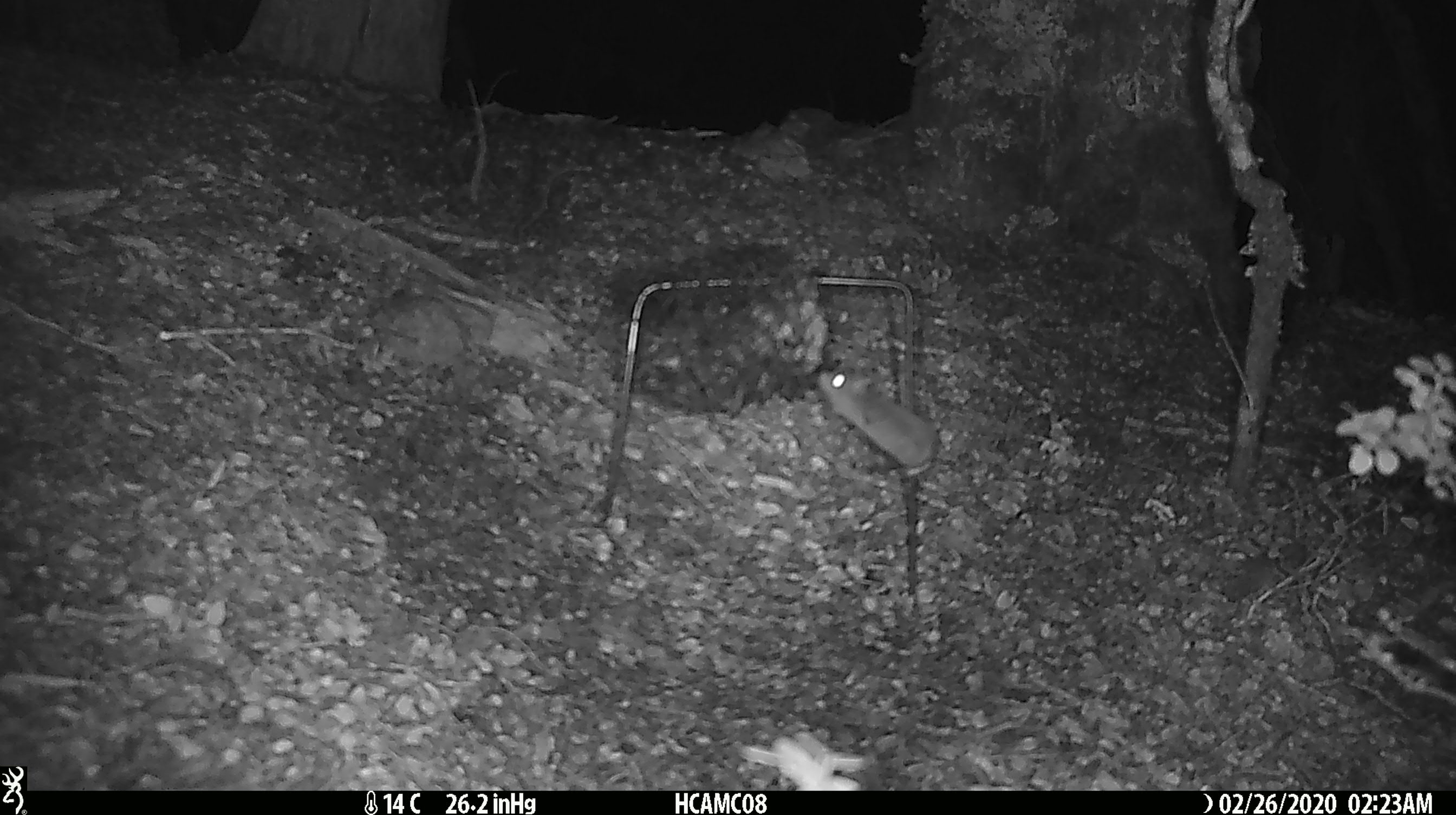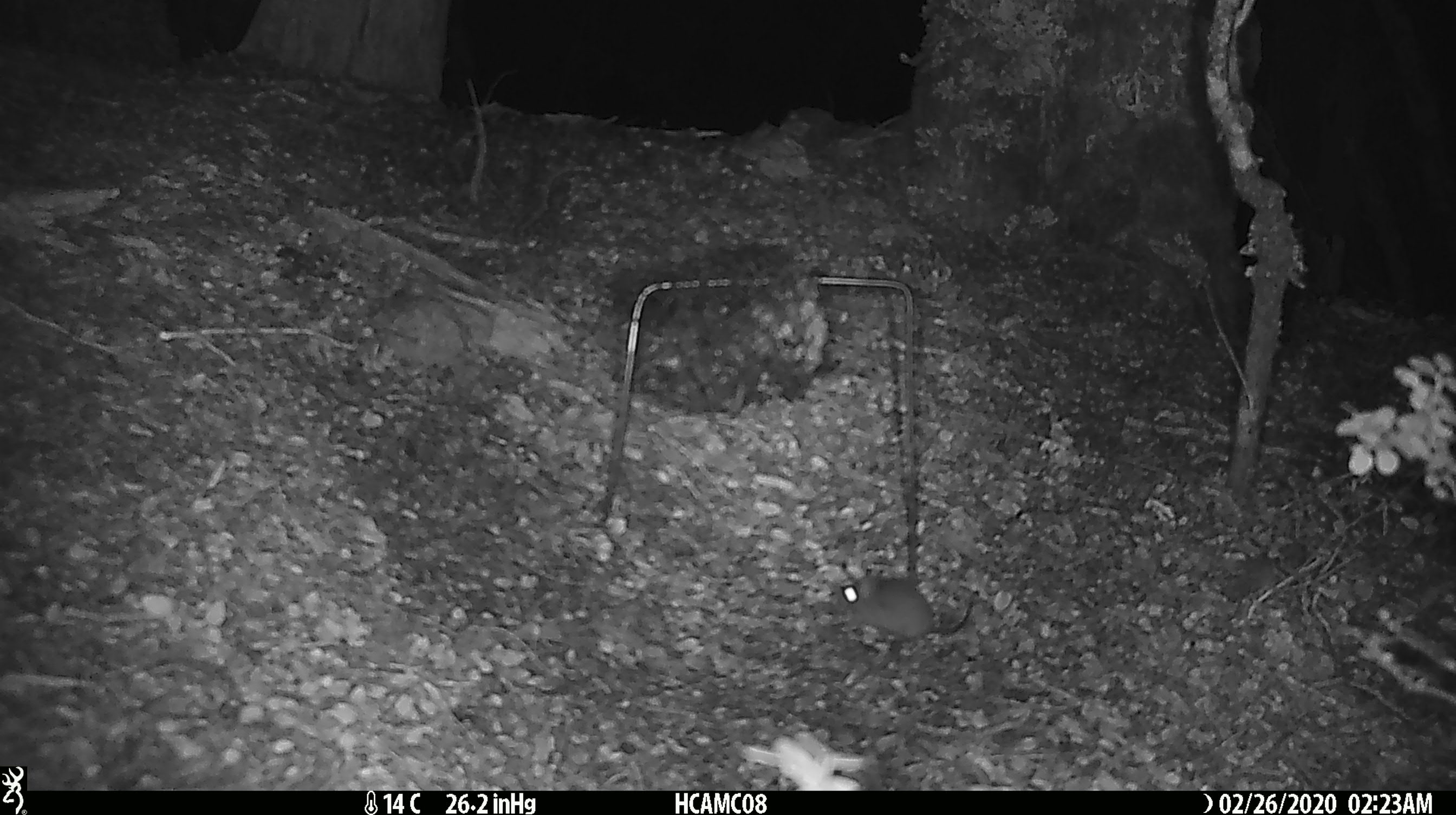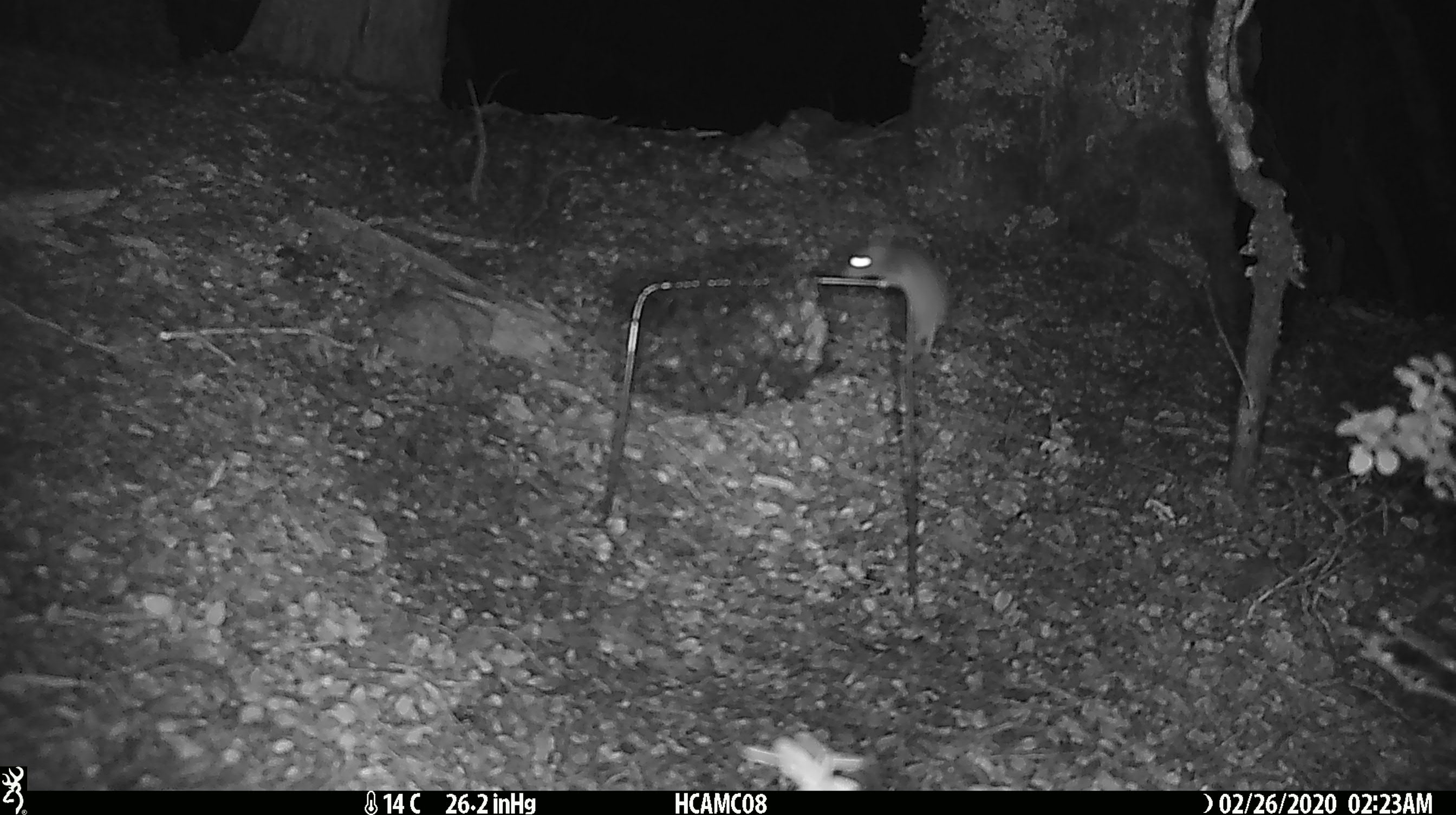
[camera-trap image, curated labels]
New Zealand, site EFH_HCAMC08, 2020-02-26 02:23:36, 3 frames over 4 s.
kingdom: Animalia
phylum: Chordata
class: Mammalia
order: Rodentia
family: Muridae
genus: Mus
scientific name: Mus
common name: mouse